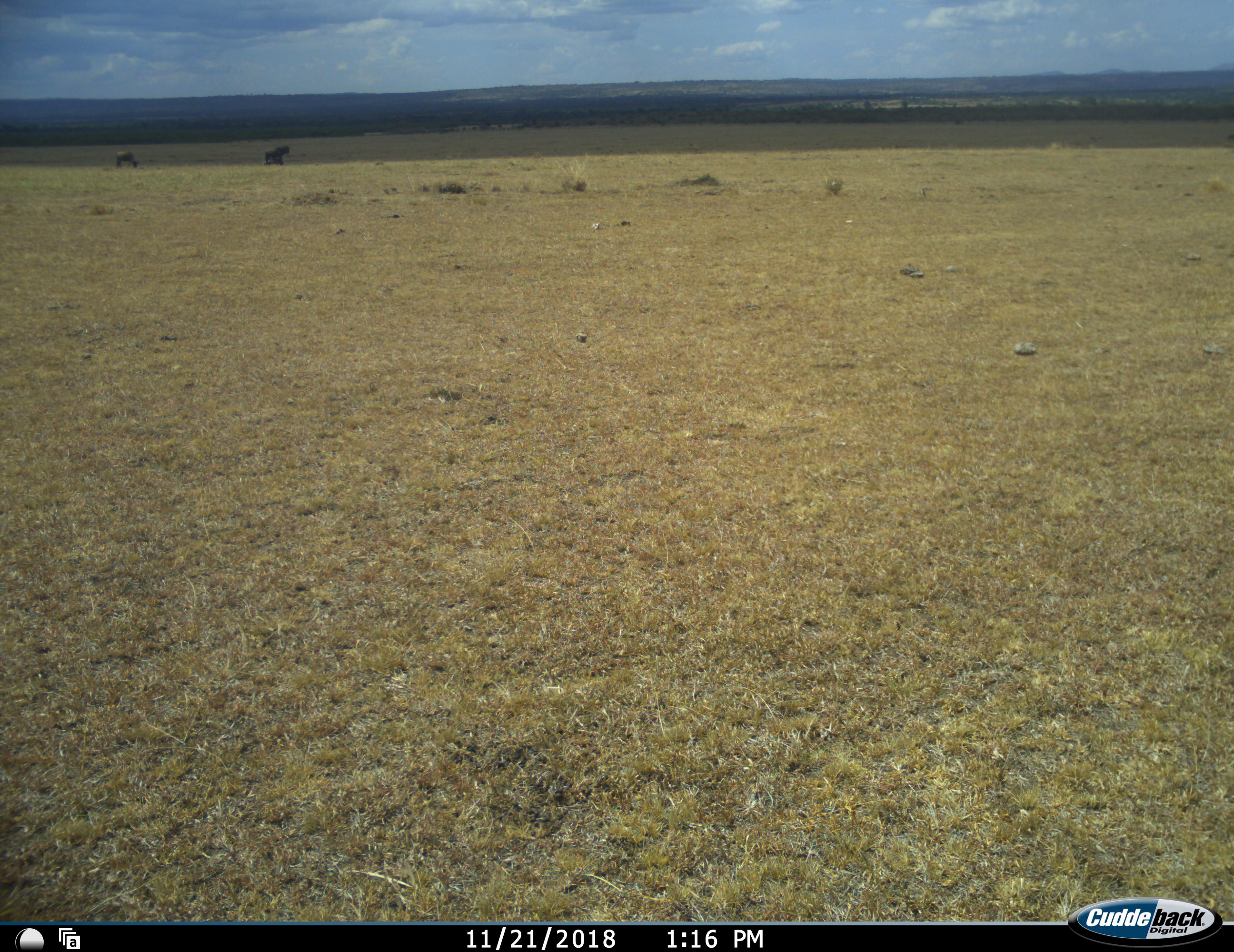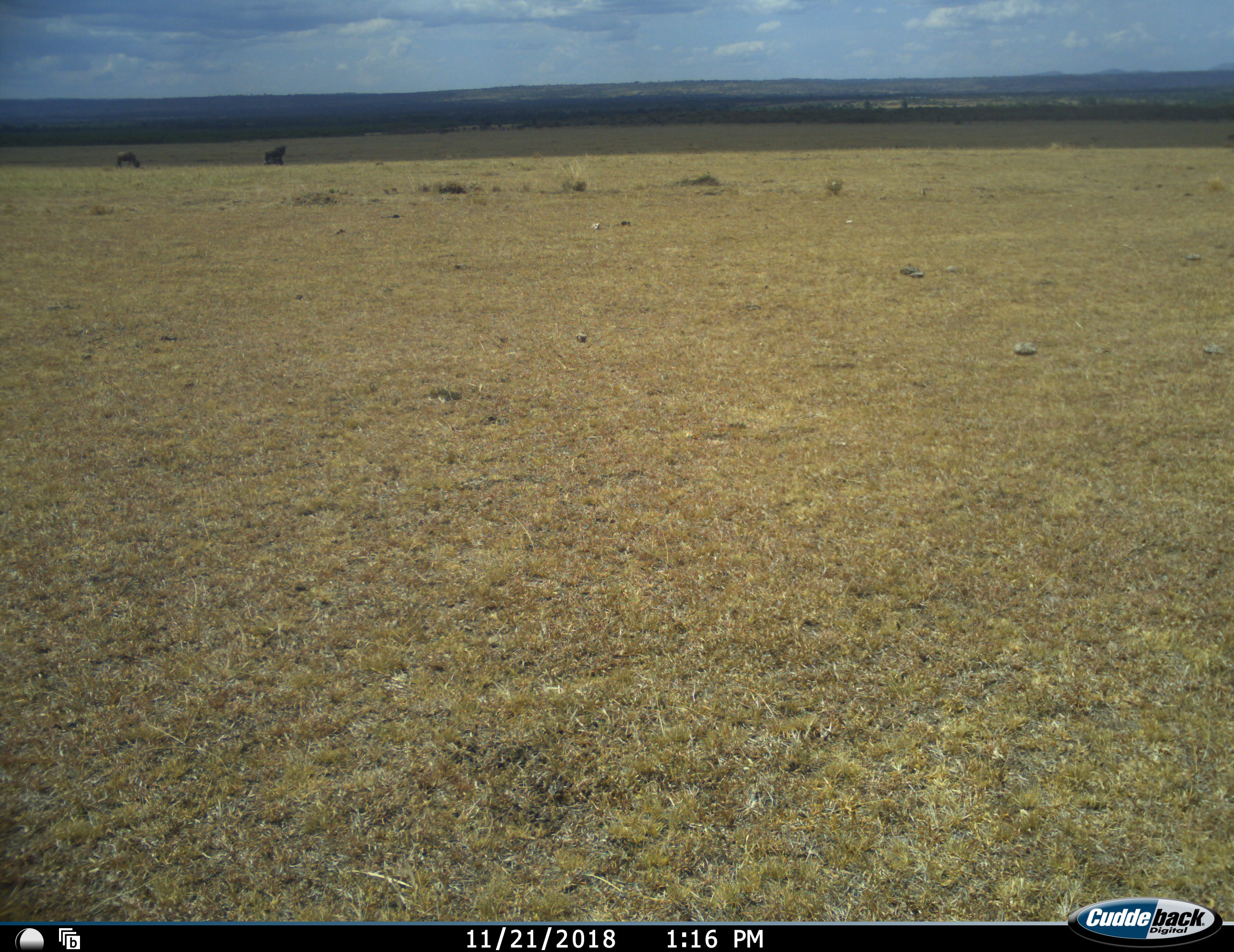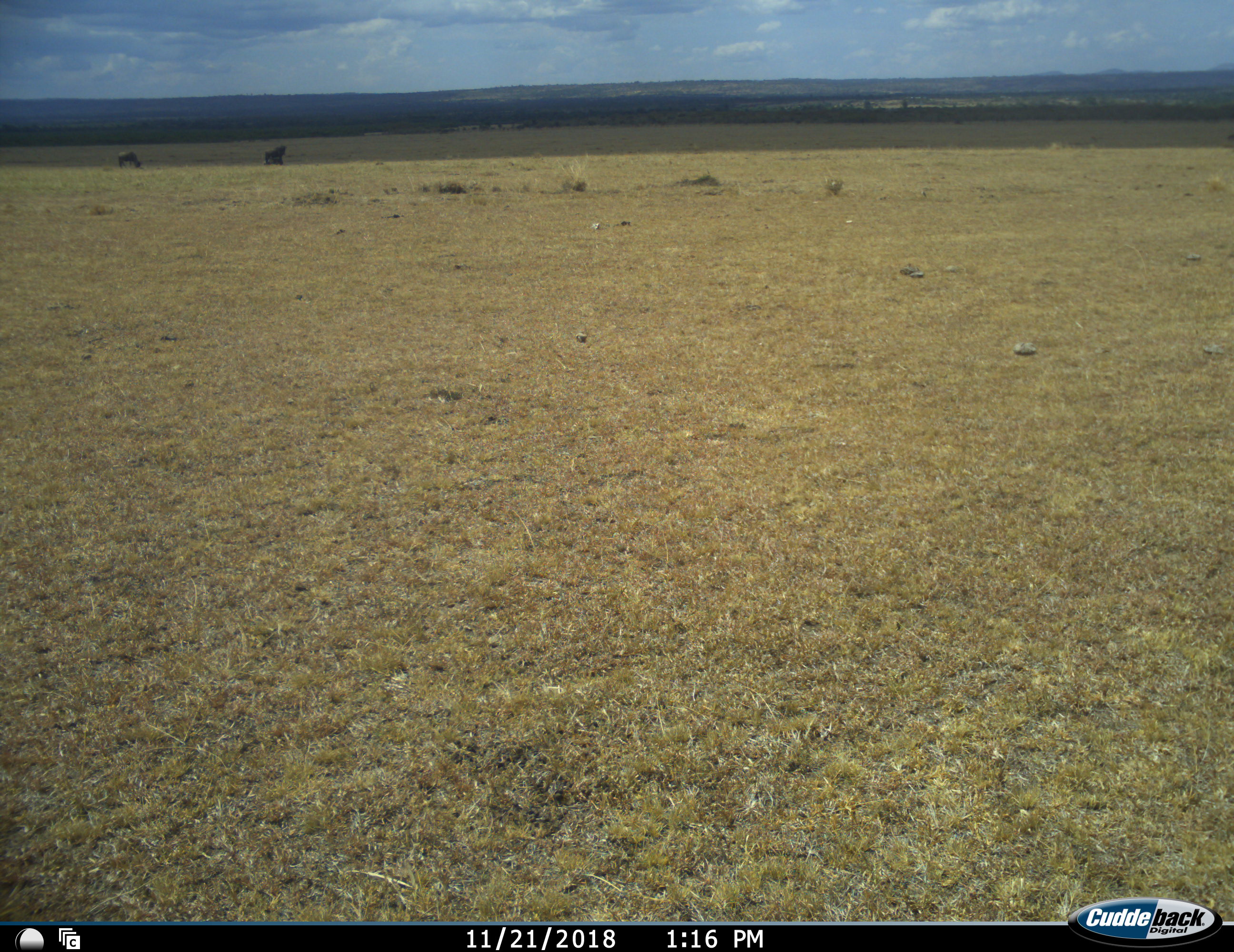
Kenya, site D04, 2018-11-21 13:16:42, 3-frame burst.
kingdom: Animalia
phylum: Chordata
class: Mammalia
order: Artiodactyla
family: Bovidae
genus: Connochaetes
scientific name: Connochaetes taurinus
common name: common wildebeest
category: wildebeest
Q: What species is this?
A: Wildebeest (common wildebeest) (Connochaetes taurinus).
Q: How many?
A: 2.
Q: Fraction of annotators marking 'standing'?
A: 50%.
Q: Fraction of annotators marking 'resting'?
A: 0%.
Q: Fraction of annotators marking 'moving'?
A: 17%.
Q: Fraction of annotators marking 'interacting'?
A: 0%.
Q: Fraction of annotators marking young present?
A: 0%.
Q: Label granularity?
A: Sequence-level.